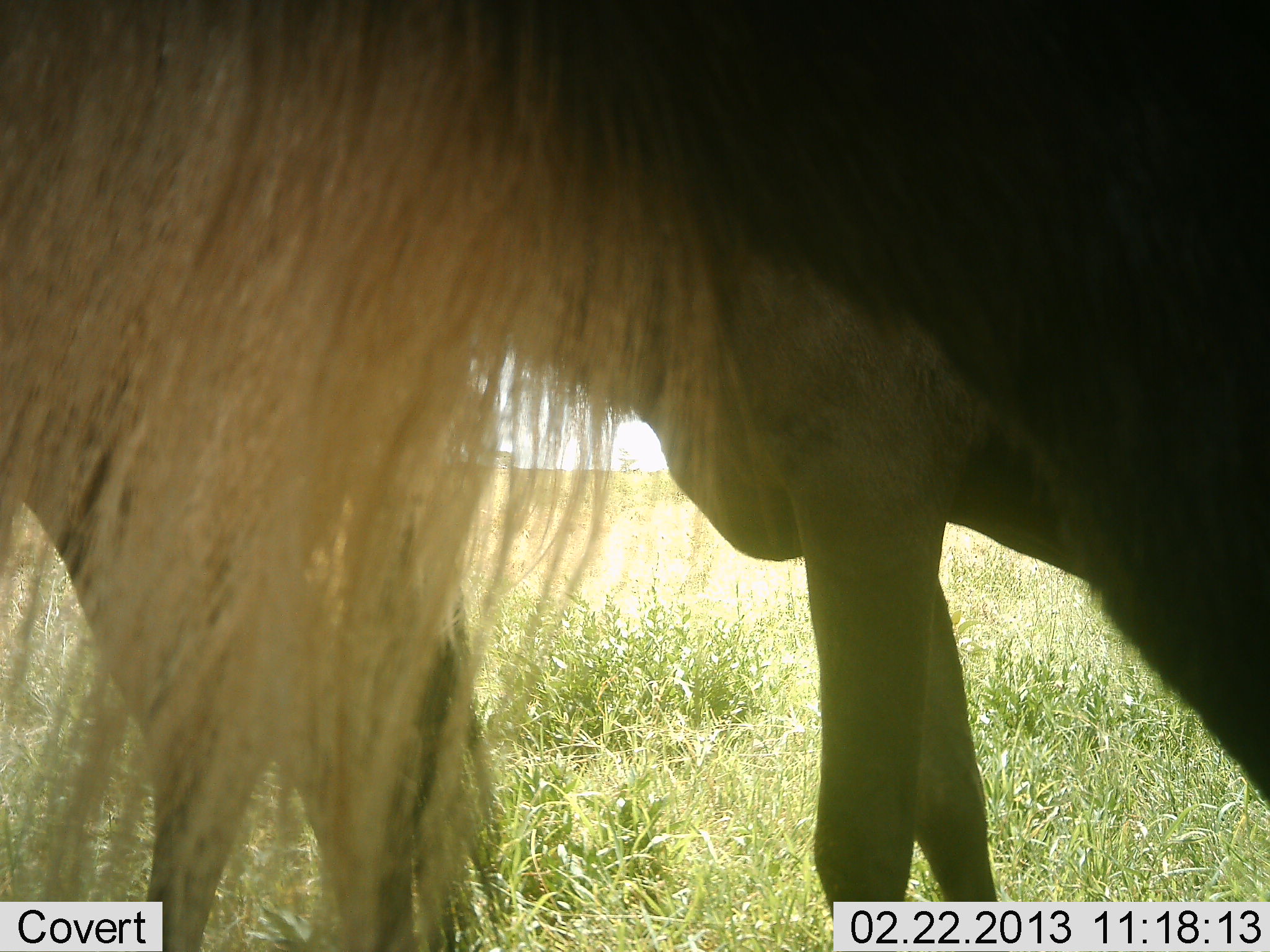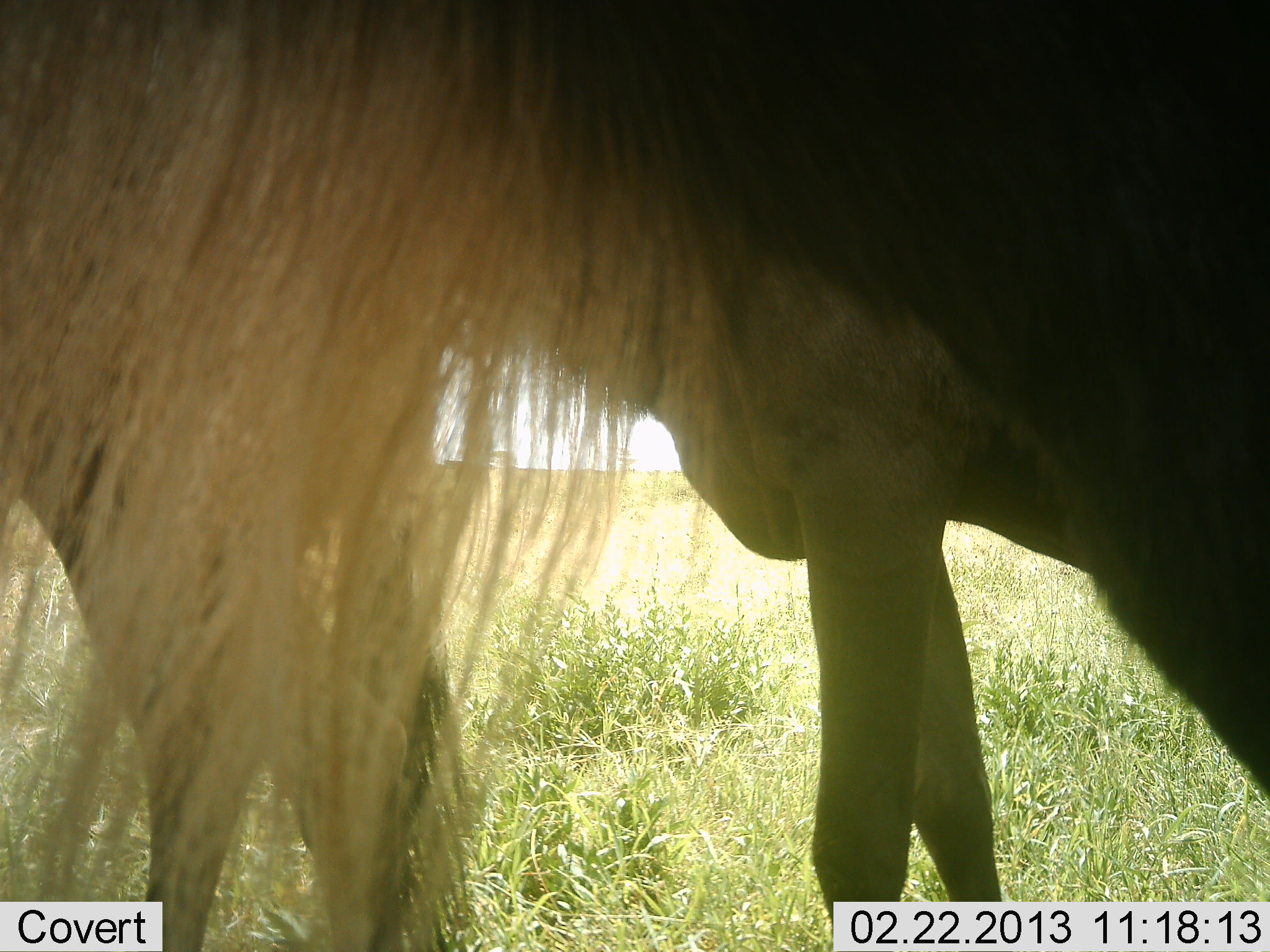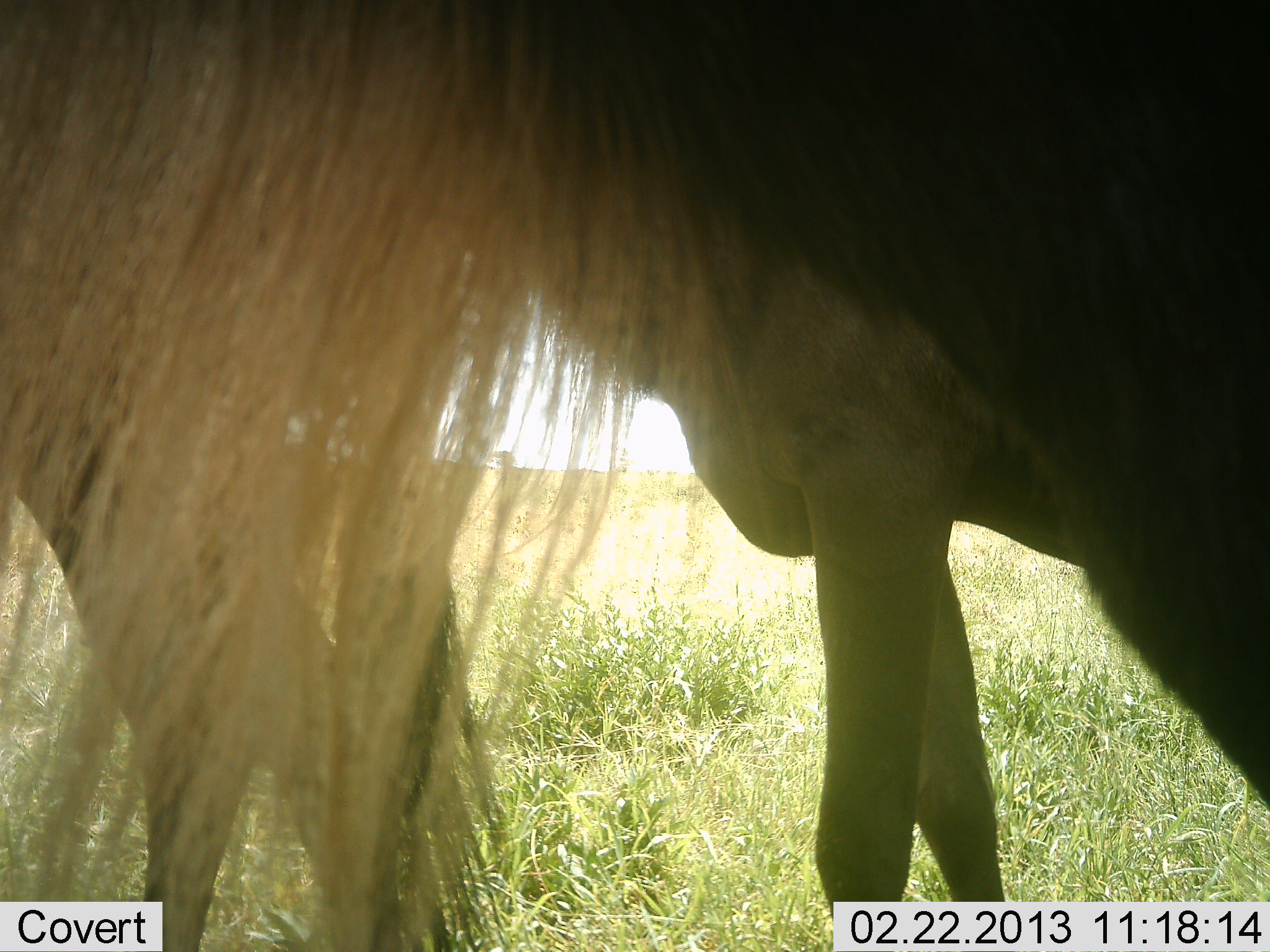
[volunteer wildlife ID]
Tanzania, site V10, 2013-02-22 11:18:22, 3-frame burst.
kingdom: Animalia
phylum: Chordata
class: Mammalia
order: Artiodactyla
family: Bovidae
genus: Connochaetes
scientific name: Connochaetes taurinus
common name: blue wildebeest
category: wildebeest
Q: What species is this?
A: Wildebeest (blue wildebeest) (Connochaetes taurinus).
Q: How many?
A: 2.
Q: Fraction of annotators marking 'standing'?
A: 96%.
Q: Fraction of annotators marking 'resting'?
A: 4%.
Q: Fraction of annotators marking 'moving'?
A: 0%.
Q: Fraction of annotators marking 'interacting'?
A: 4%.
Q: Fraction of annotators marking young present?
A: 0%.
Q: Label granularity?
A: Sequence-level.